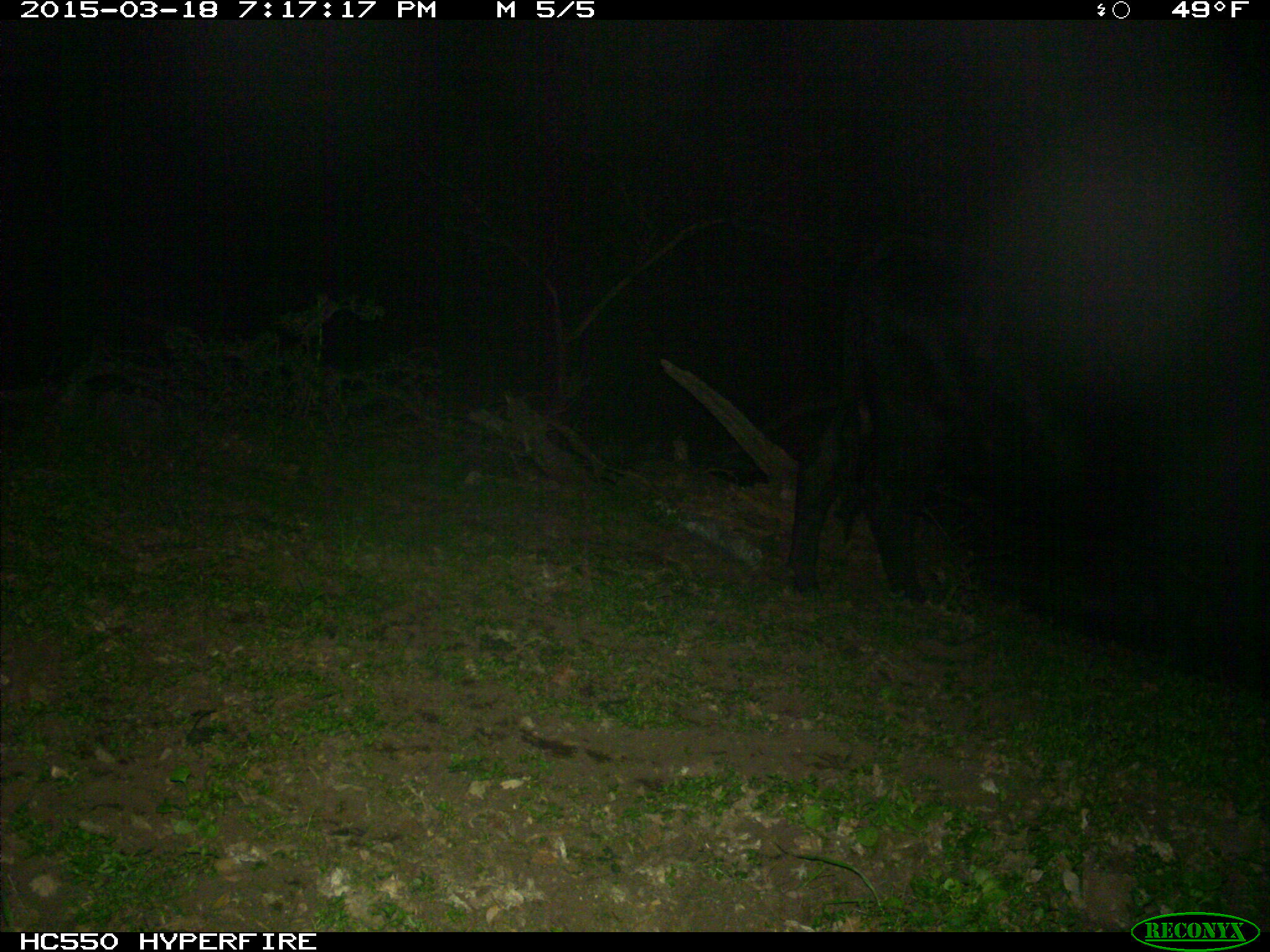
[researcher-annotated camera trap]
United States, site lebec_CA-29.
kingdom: Animalia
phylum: Chordata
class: Mammalia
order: Artiodactyla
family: Bovidae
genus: Bos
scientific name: Bos taurus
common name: domestic cow